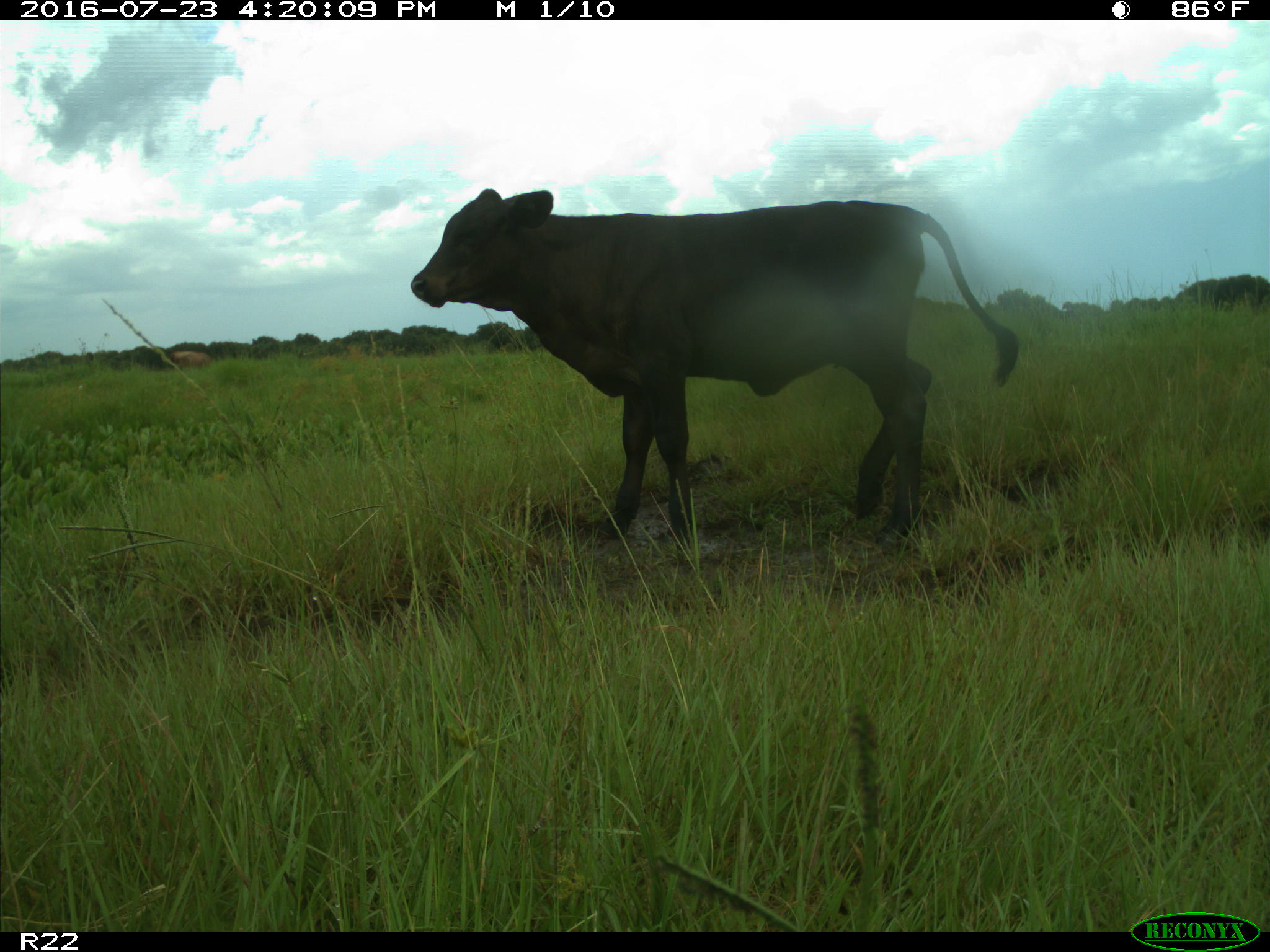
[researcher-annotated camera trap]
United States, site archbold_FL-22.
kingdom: Animalia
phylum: Chordata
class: Mammalia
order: Artiodactyla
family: Bovidae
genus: Bos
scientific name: Bos taurus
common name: domestic cow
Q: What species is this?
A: Bos taurus (domestic cow).